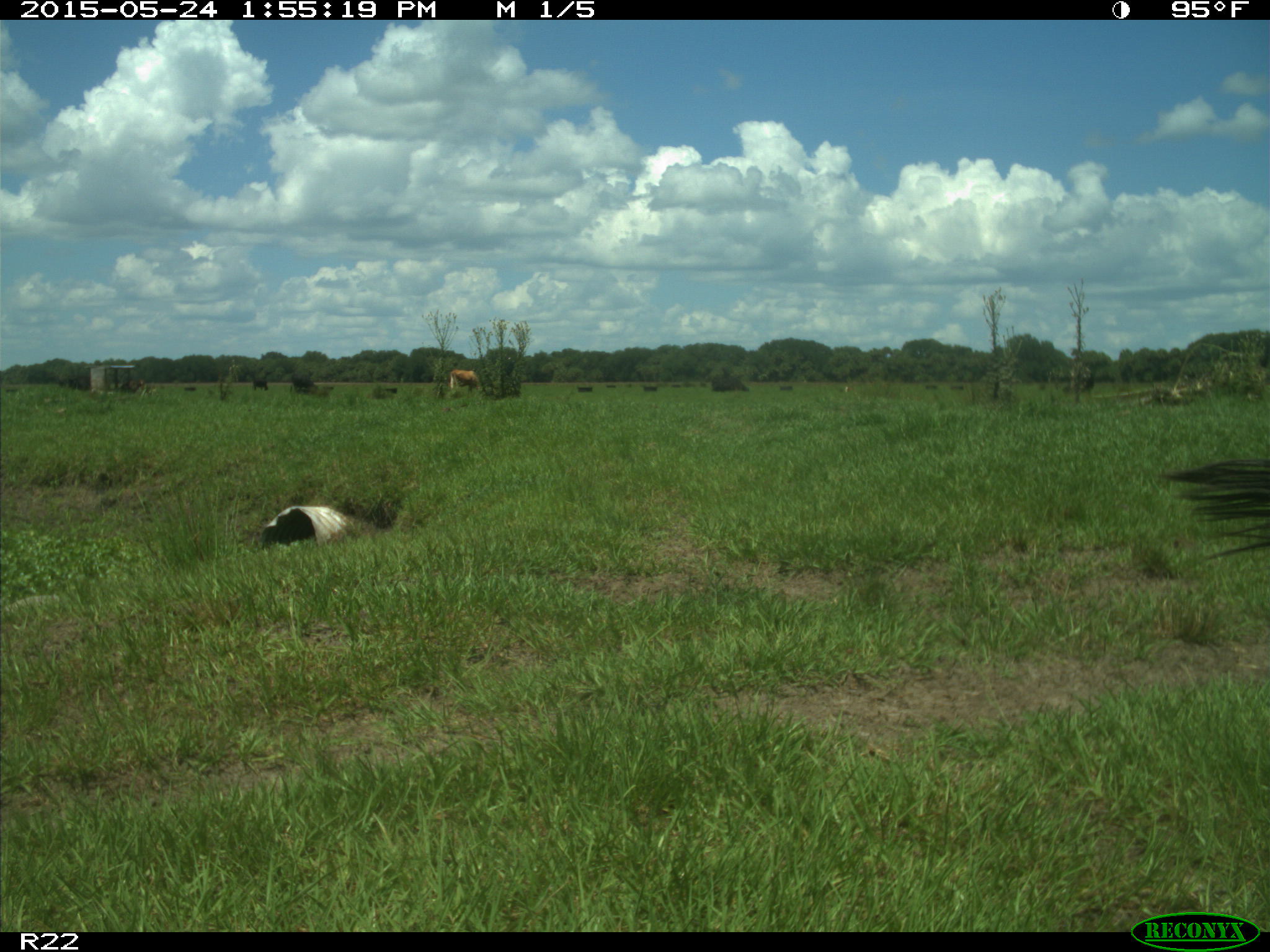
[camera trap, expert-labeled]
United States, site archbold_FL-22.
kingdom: Animalia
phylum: Chordata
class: Mammalia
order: Artiodactyla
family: Bovidae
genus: Bos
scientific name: Bos taurus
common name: domestic cow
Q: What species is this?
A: Bos taurus (domestic cow).